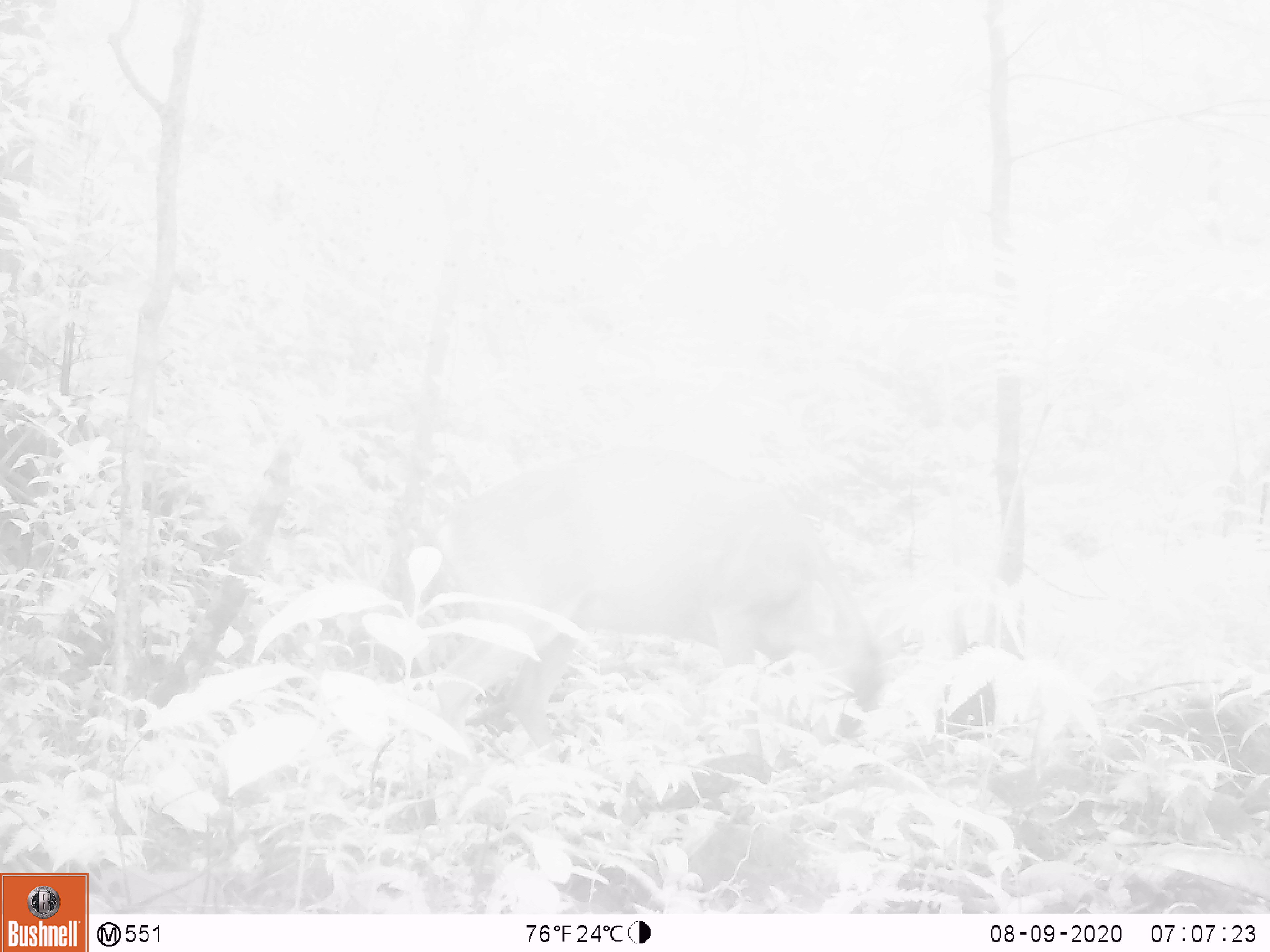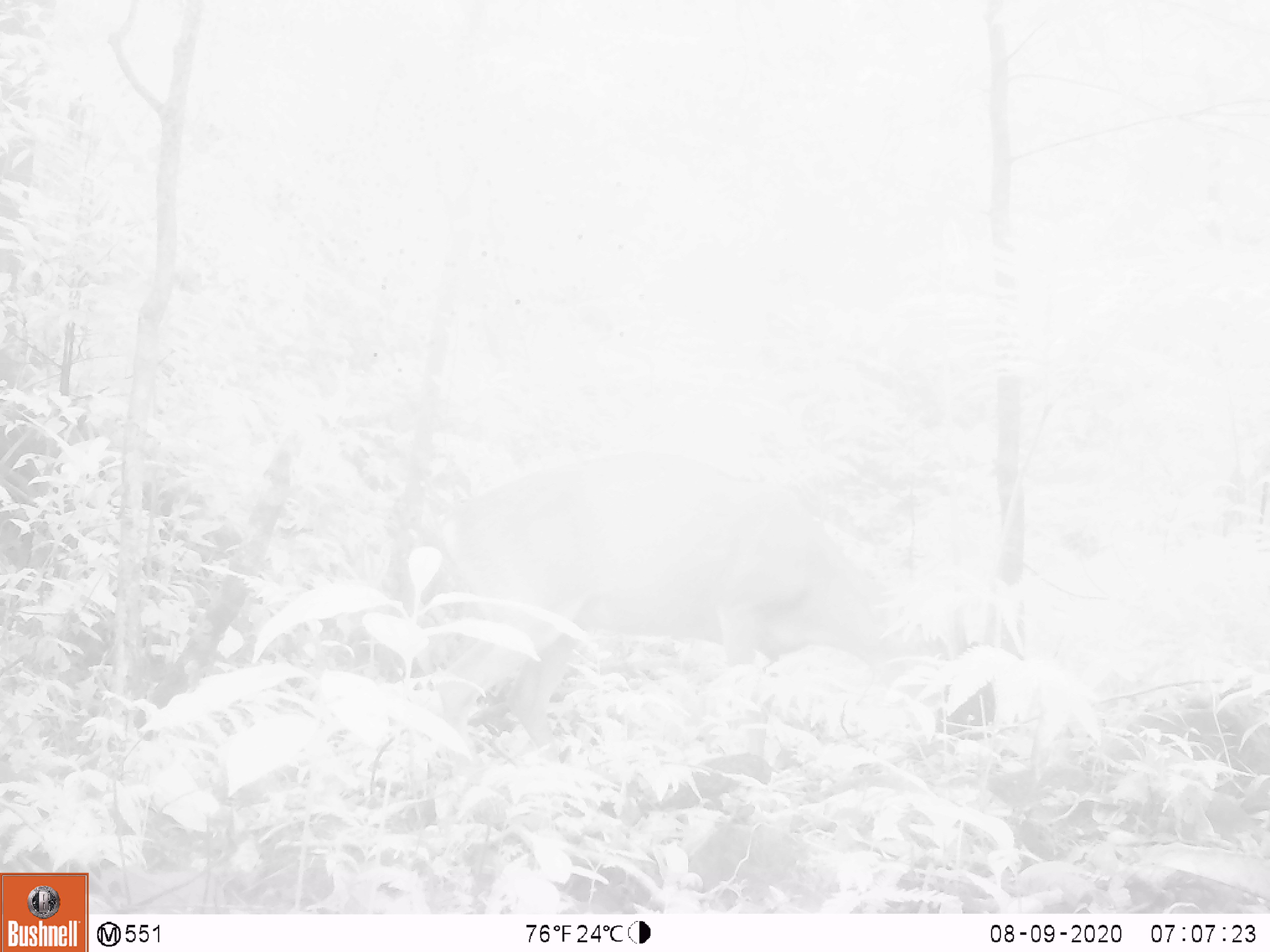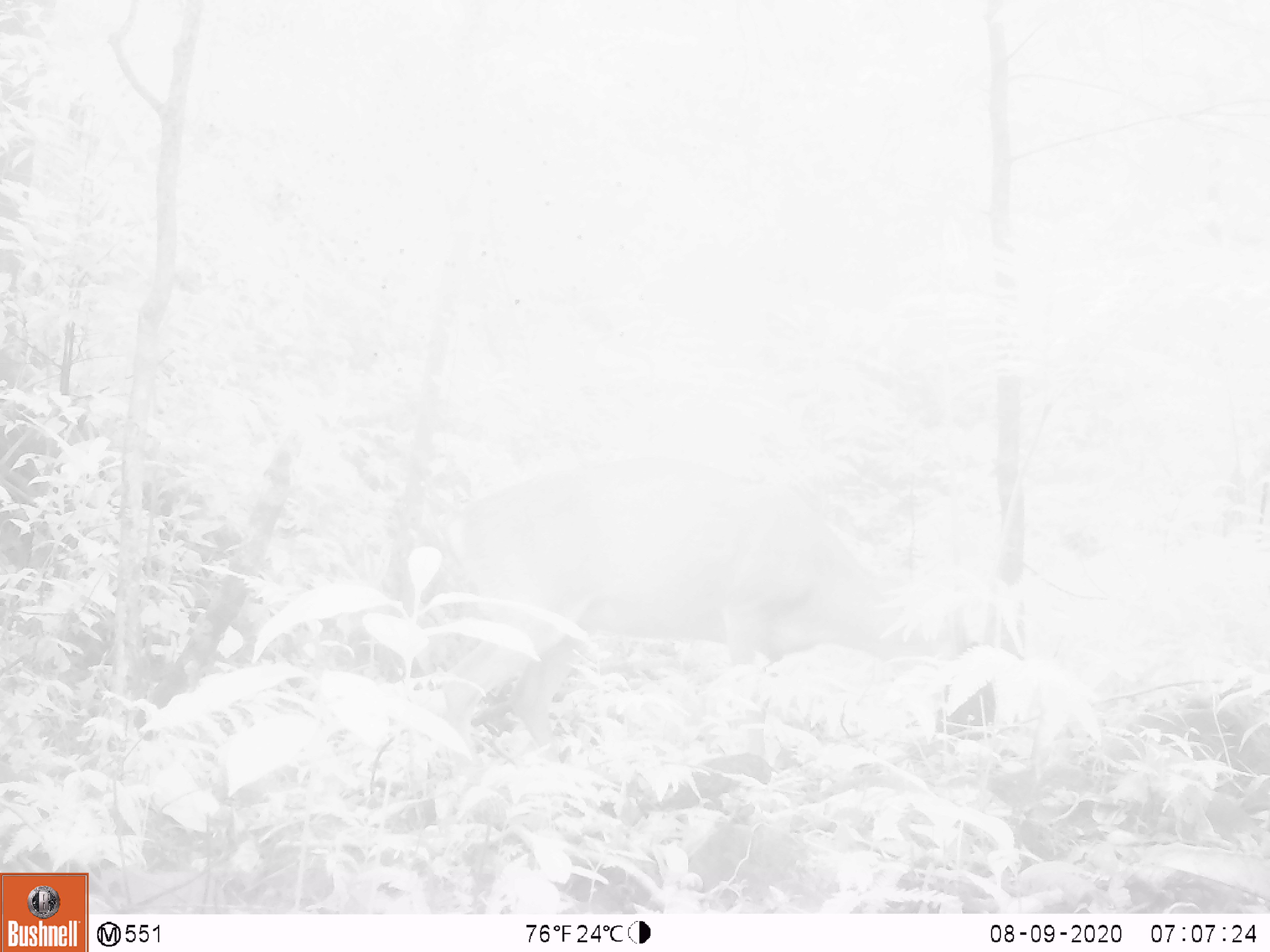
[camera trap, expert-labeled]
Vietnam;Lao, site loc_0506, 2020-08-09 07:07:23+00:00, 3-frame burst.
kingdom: Animalia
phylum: Chordata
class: Mammalia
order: Artiodactyla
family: Cervidae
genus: Muntiacus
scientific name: Muntiacus vuquangensis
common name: large-antlered muntjac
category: large antlered muntjac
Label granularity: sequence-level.